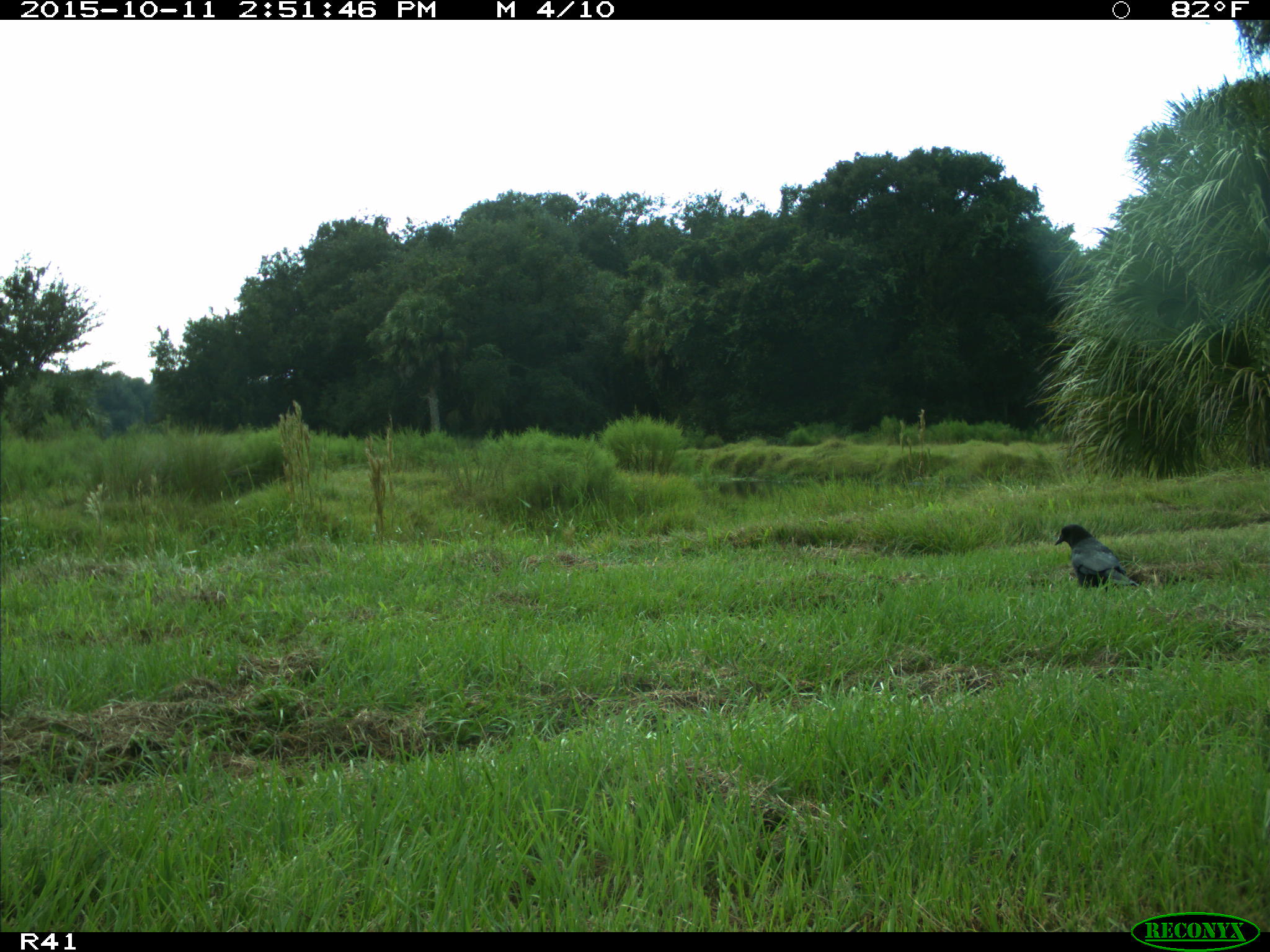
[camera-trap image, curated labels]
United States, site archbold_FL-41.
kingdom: Animalia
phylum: Chordata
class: Aves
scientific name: Aves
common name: birds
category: unidentified bird